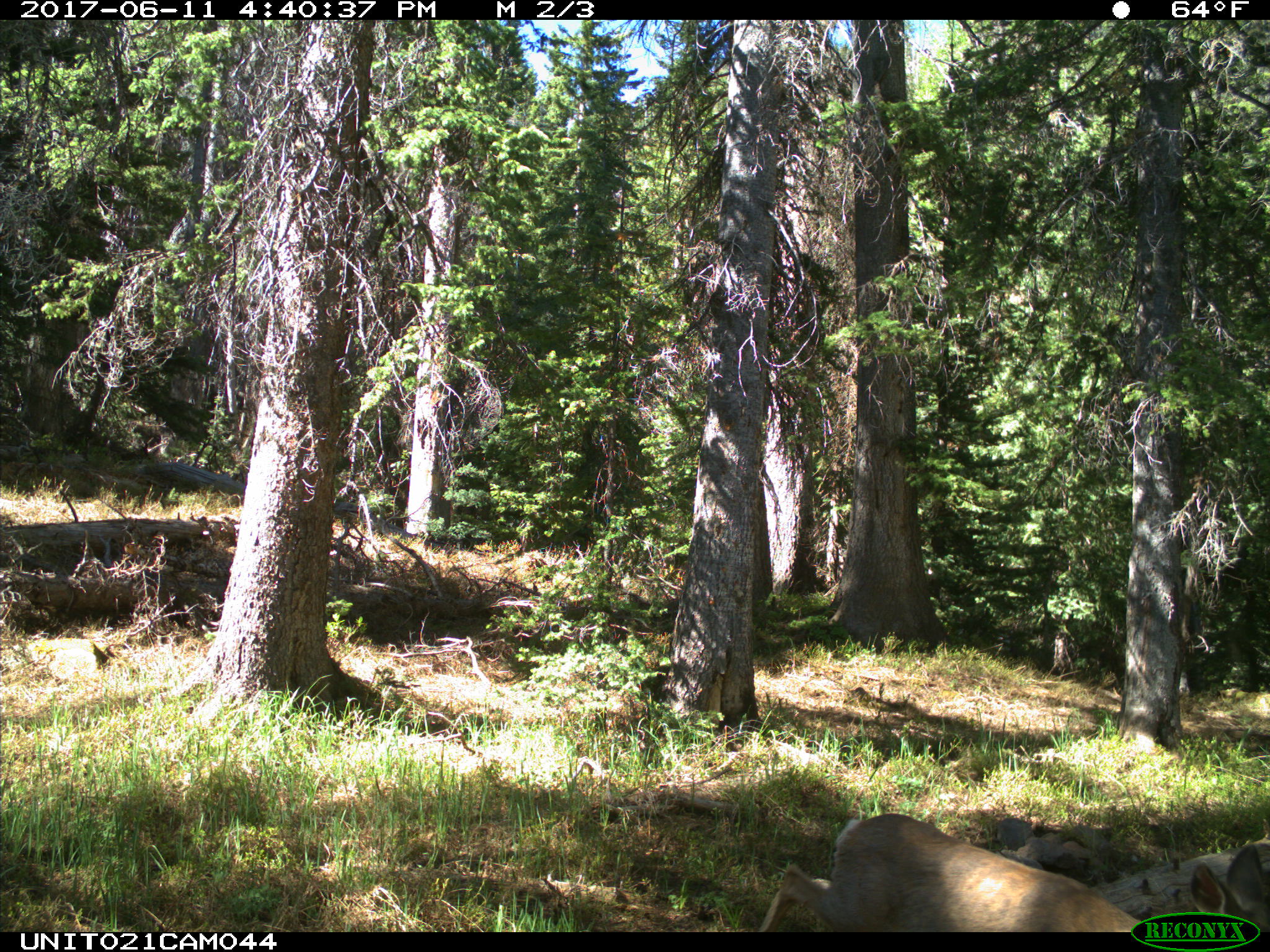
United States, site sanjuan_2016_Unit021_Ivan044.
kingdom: Animalia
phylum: Chordata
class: Mammalia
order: Artiodactyla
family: Cervidae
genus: Odocoileus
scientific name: Odocoileus hemionus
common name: mule deer